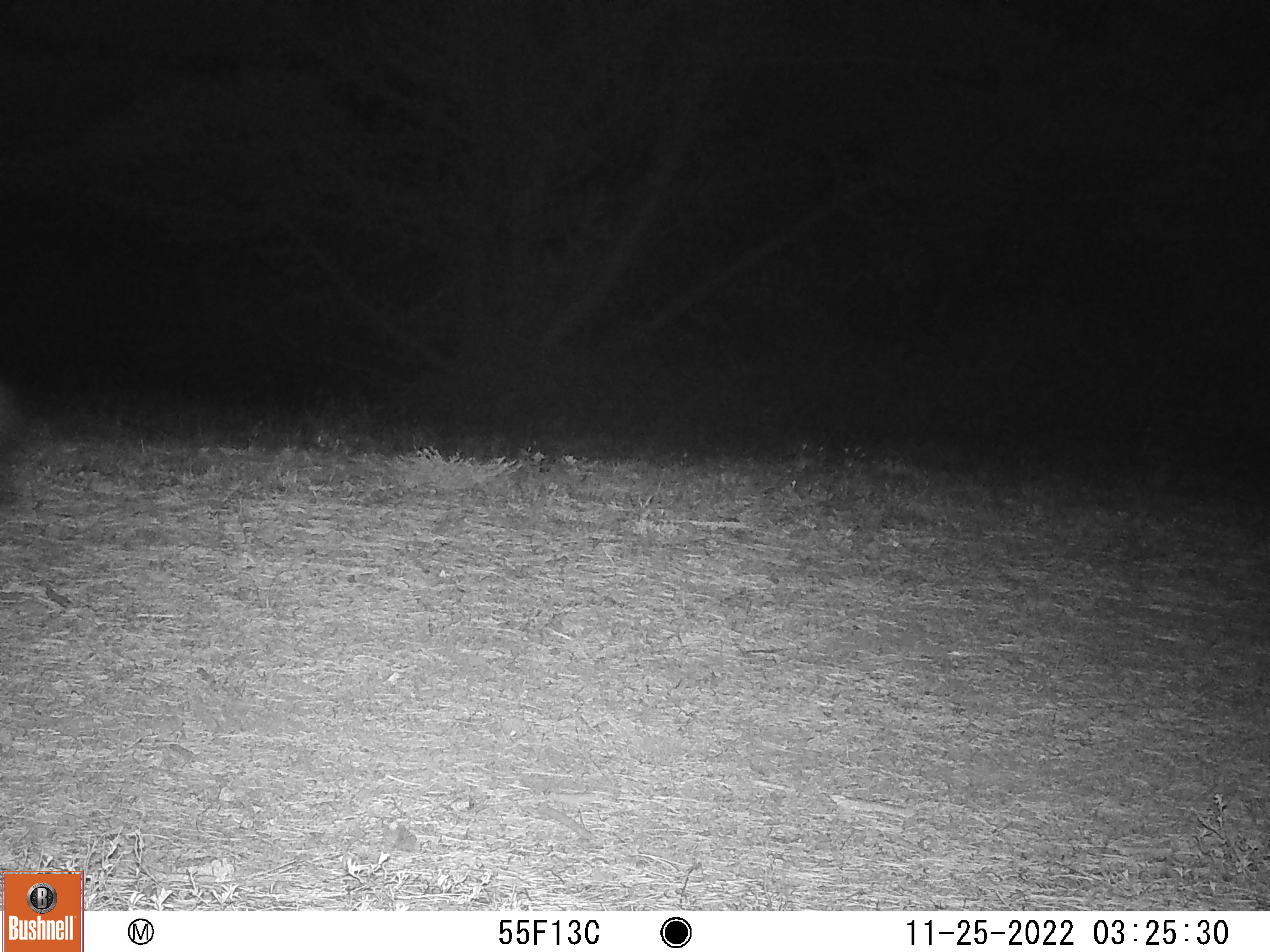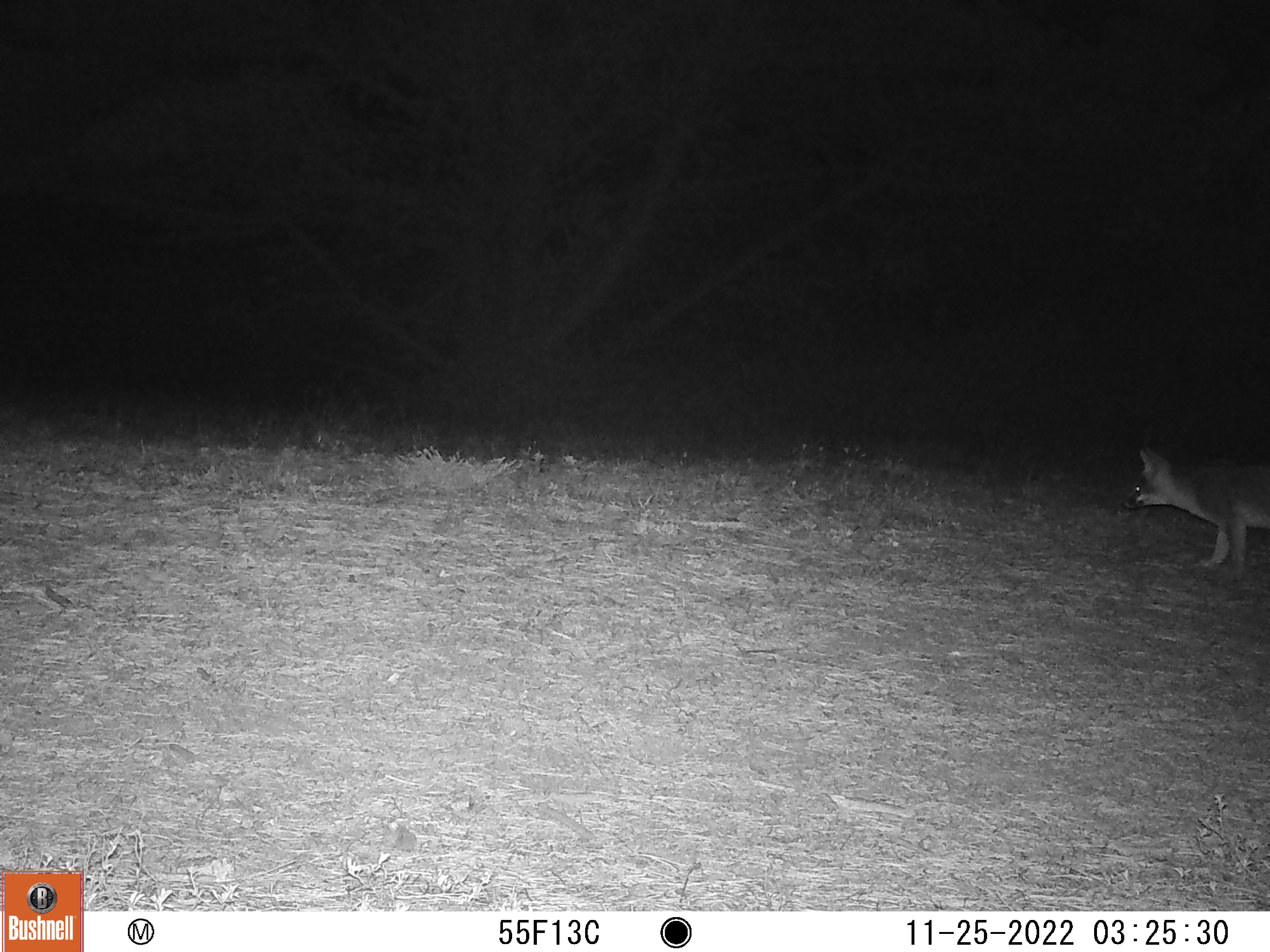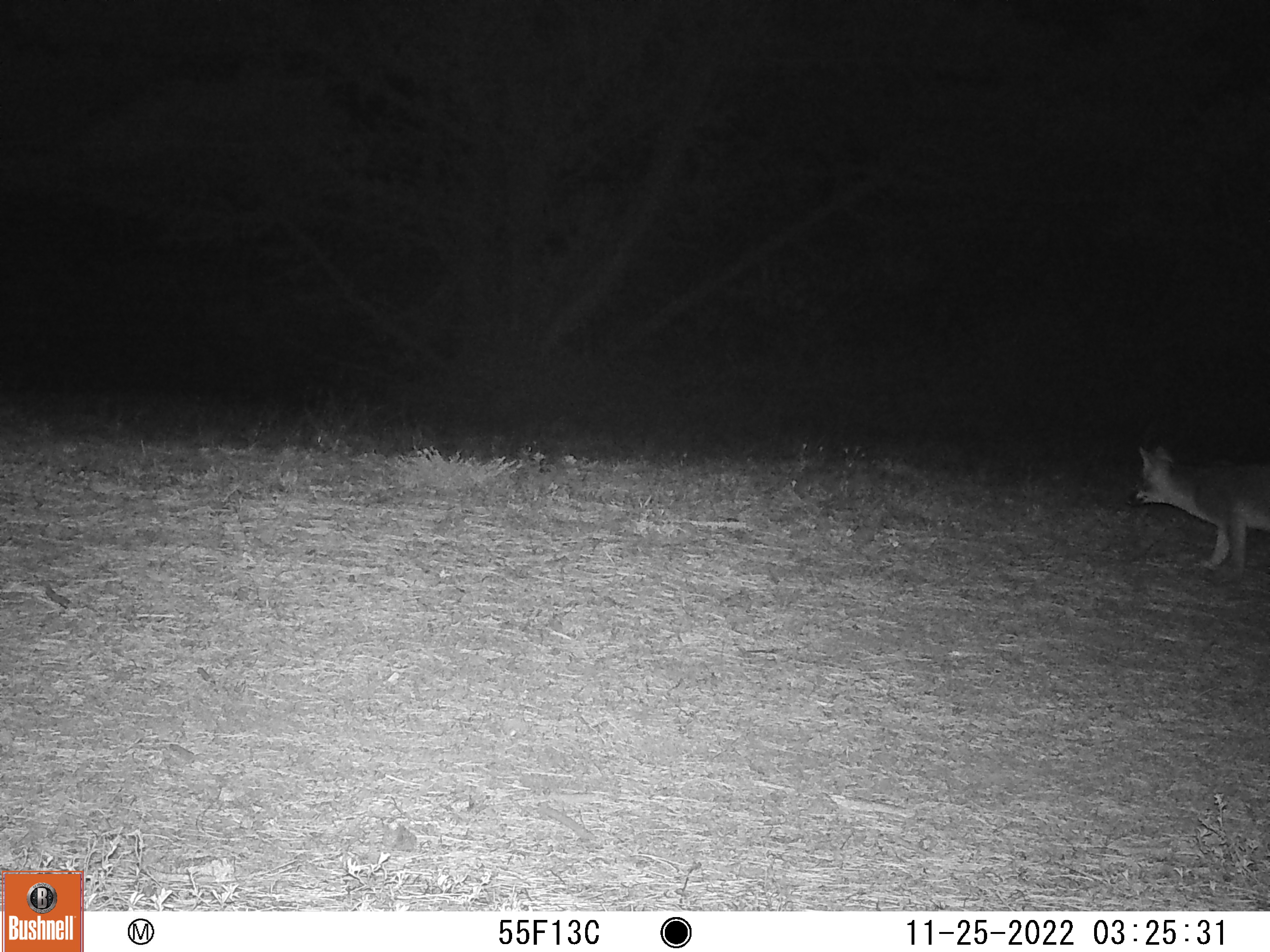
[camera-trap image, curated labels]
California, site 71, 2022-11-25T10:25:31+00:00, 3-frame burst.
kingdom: Animalia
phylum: Chordata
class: Mammalia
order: Carnivora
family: Canidae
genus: Urocyon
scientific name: Urocyon cinereoargenteus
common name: gray fox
Gray fox (Urocyon cinereoargenteus).